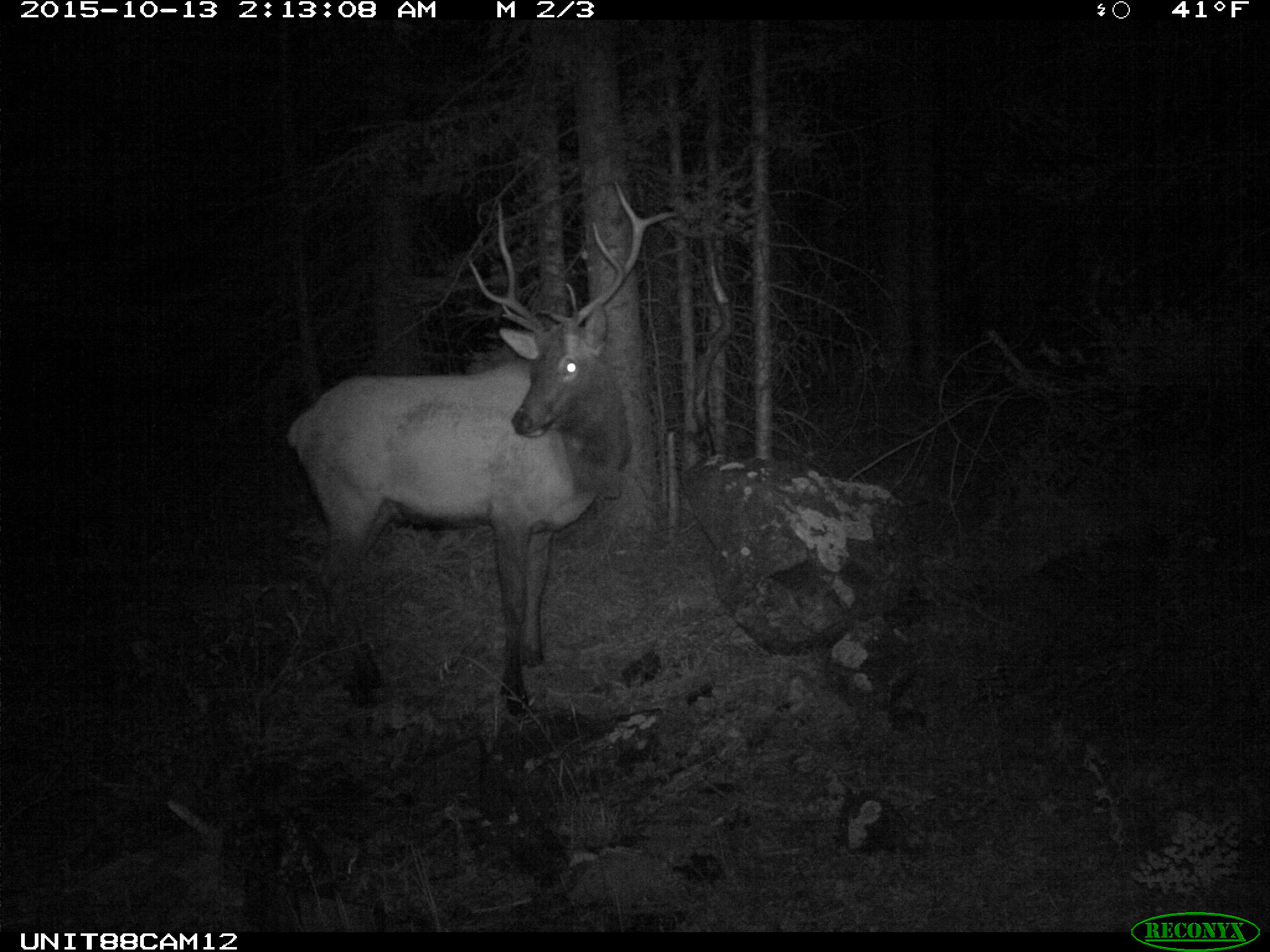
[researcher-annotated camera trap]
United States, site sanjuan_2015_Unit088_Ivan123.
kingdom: Animalia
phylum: Chordata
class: Mammalia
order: Artiodactyla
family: Cervidae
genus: Cervus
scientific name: Cervus elaphus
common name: red deer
Cervus elaphus (red deer).